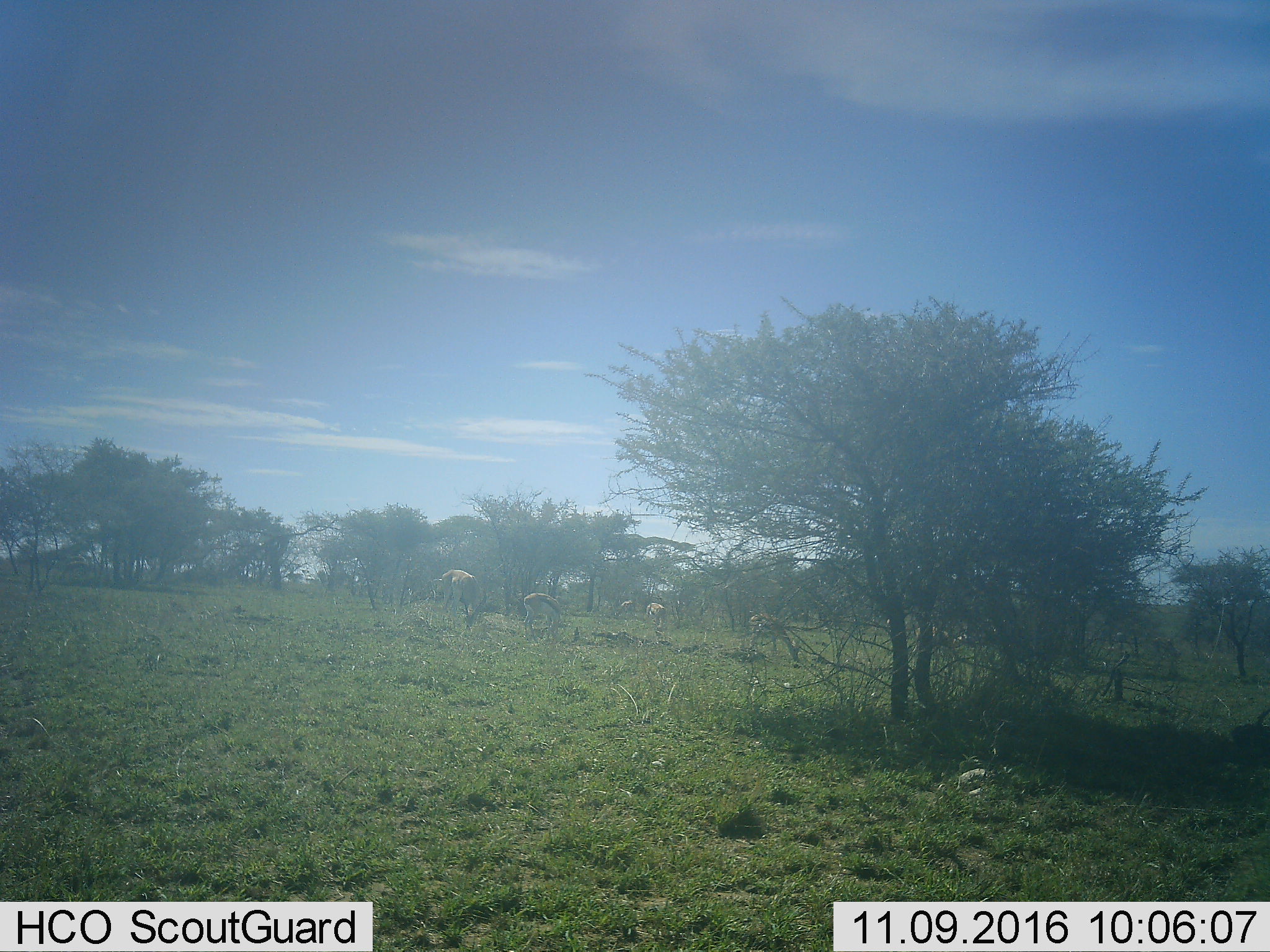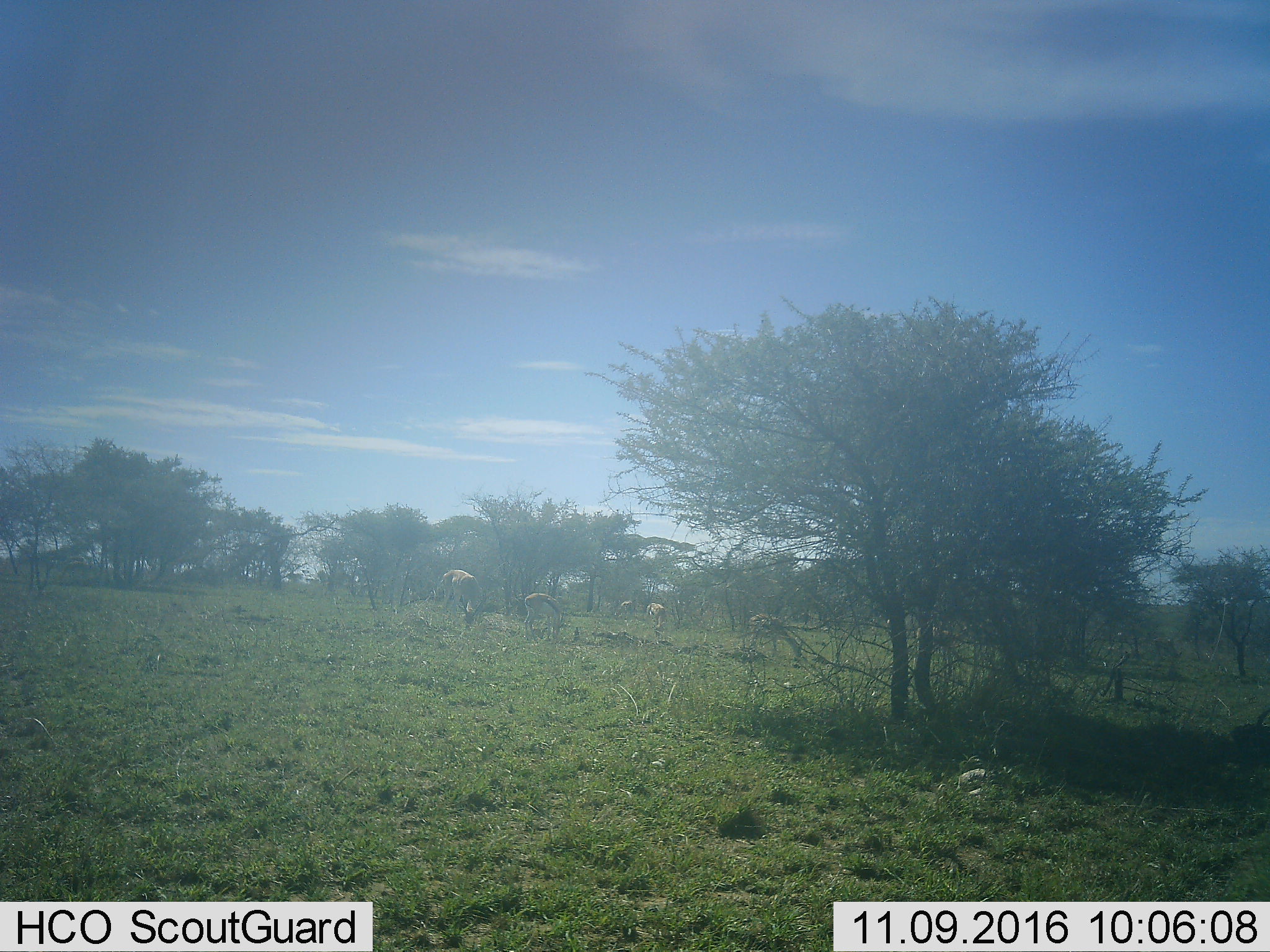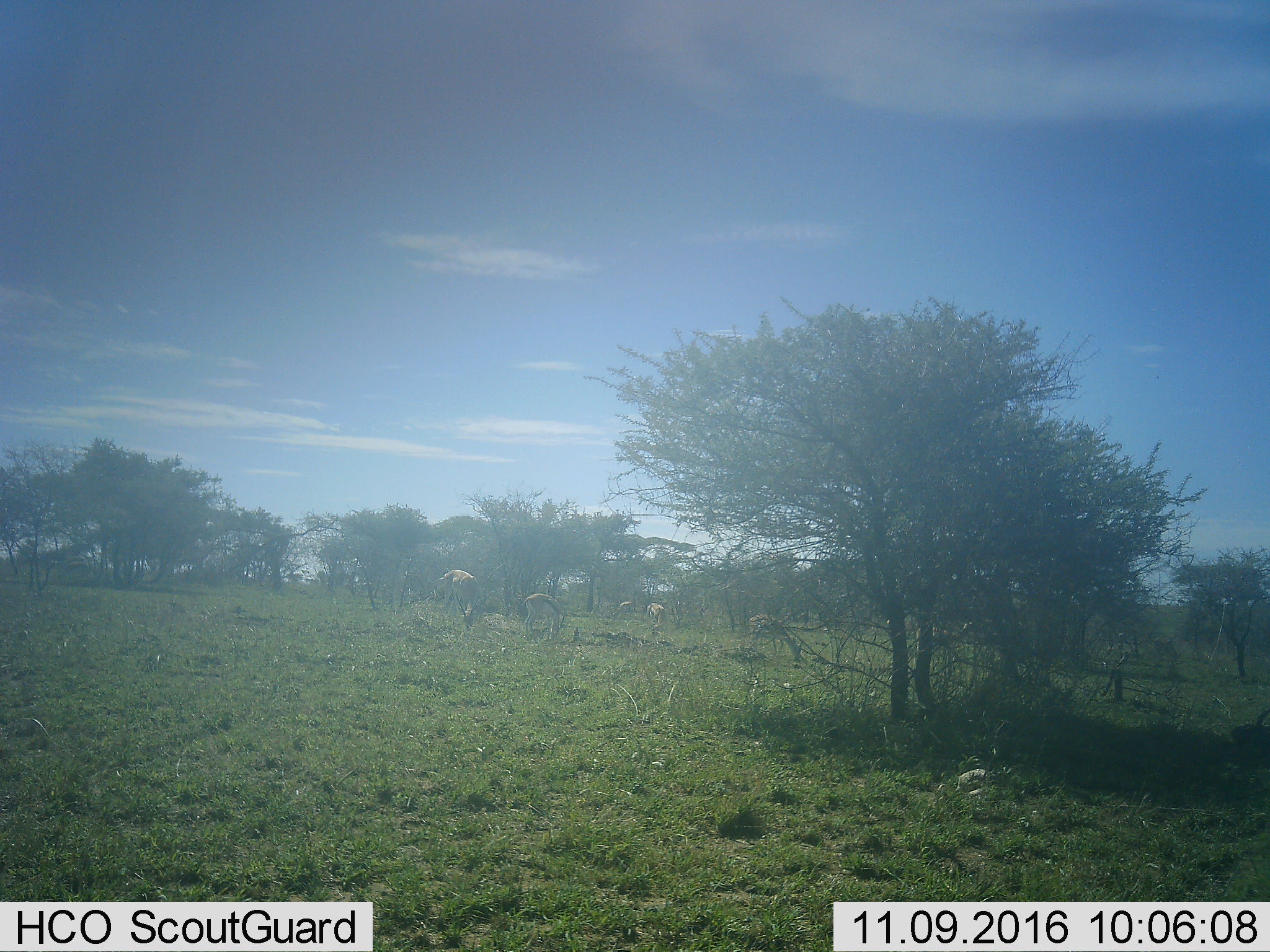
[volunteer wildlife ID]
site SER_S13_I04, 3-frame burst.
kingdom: Animalia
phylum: Chordata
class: Mammalia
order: Artiodactyla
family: Bovidae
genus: Eudorcas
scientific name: Eudorcas thomsonii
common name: thomson's gazelle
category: gazellethomsons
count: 6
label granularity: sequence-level